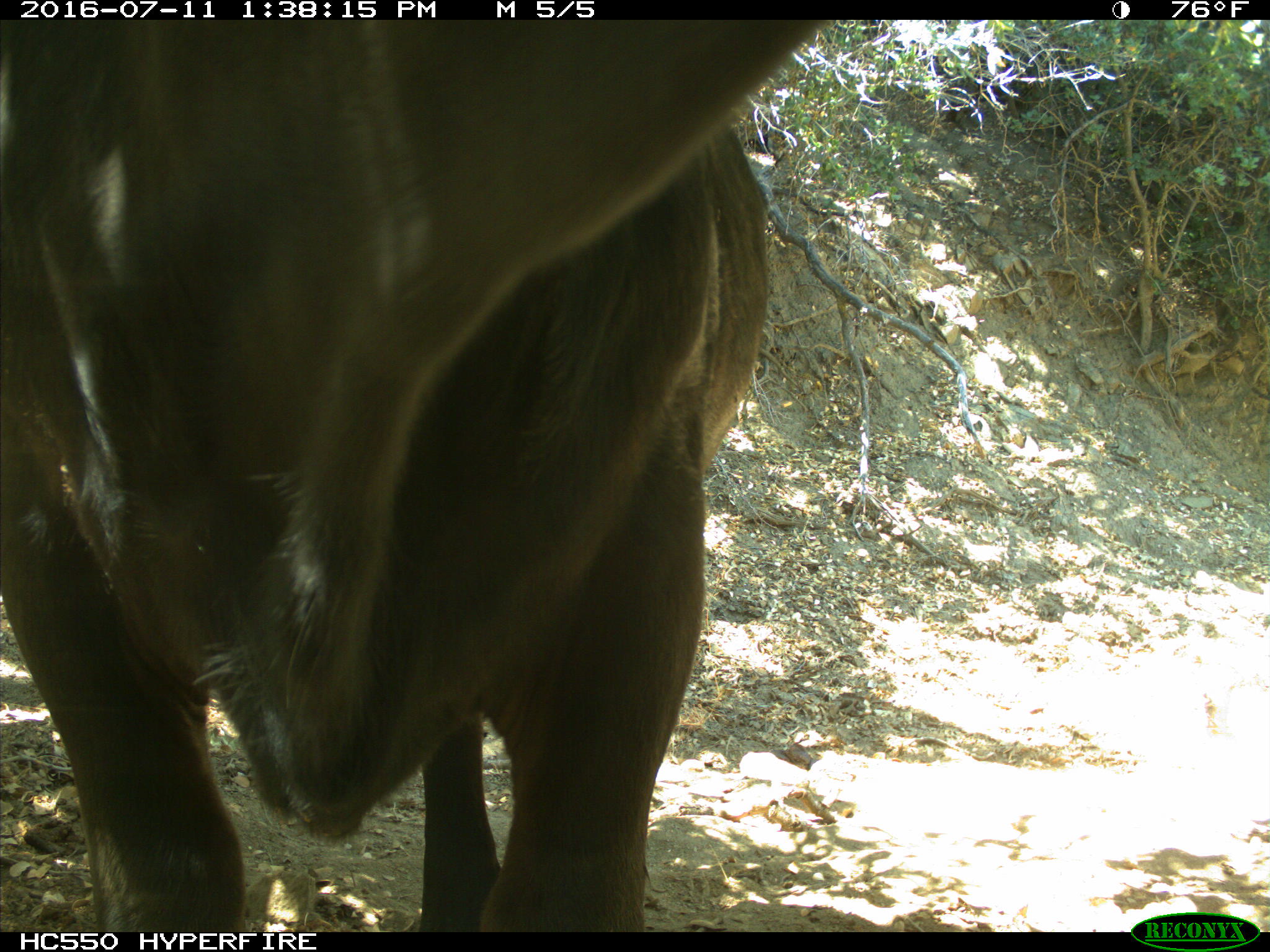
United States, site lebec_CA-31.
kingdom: Animalia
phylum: Chordata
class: Mammalia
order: Artiodactyla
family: Bovidae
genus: Bos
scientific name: Bos taurus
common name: domestic cow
Bos taurus (domestic cow).